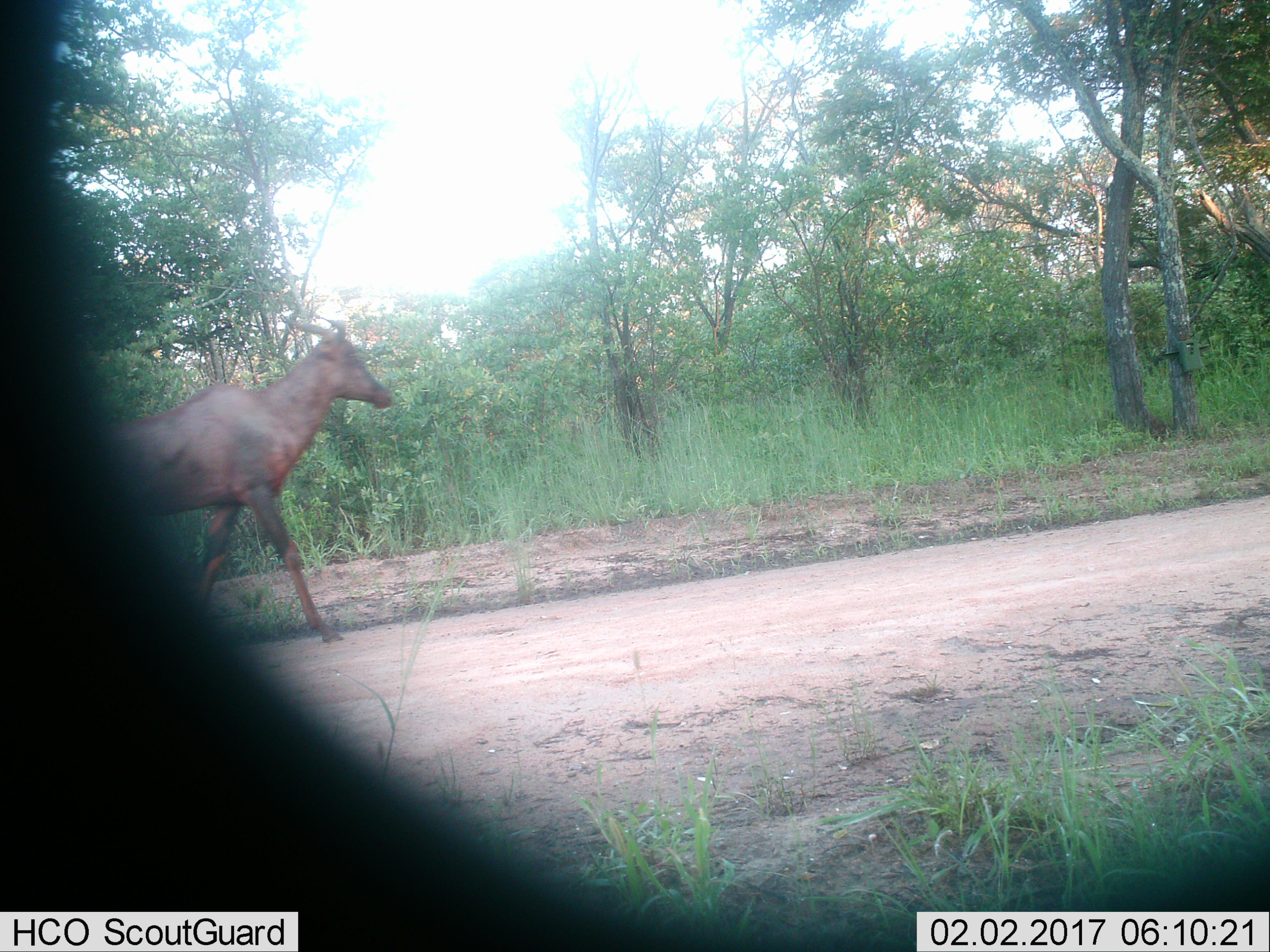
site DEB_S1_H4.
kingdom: Animalia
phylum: Chordata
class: Mammalia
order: Artiodactyla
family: Bovidae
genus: Damaliscus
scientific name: Damaliscus lunatus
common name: tsessebe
Tsessebe (Damaliscus lunatus), count 1. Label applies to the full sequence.